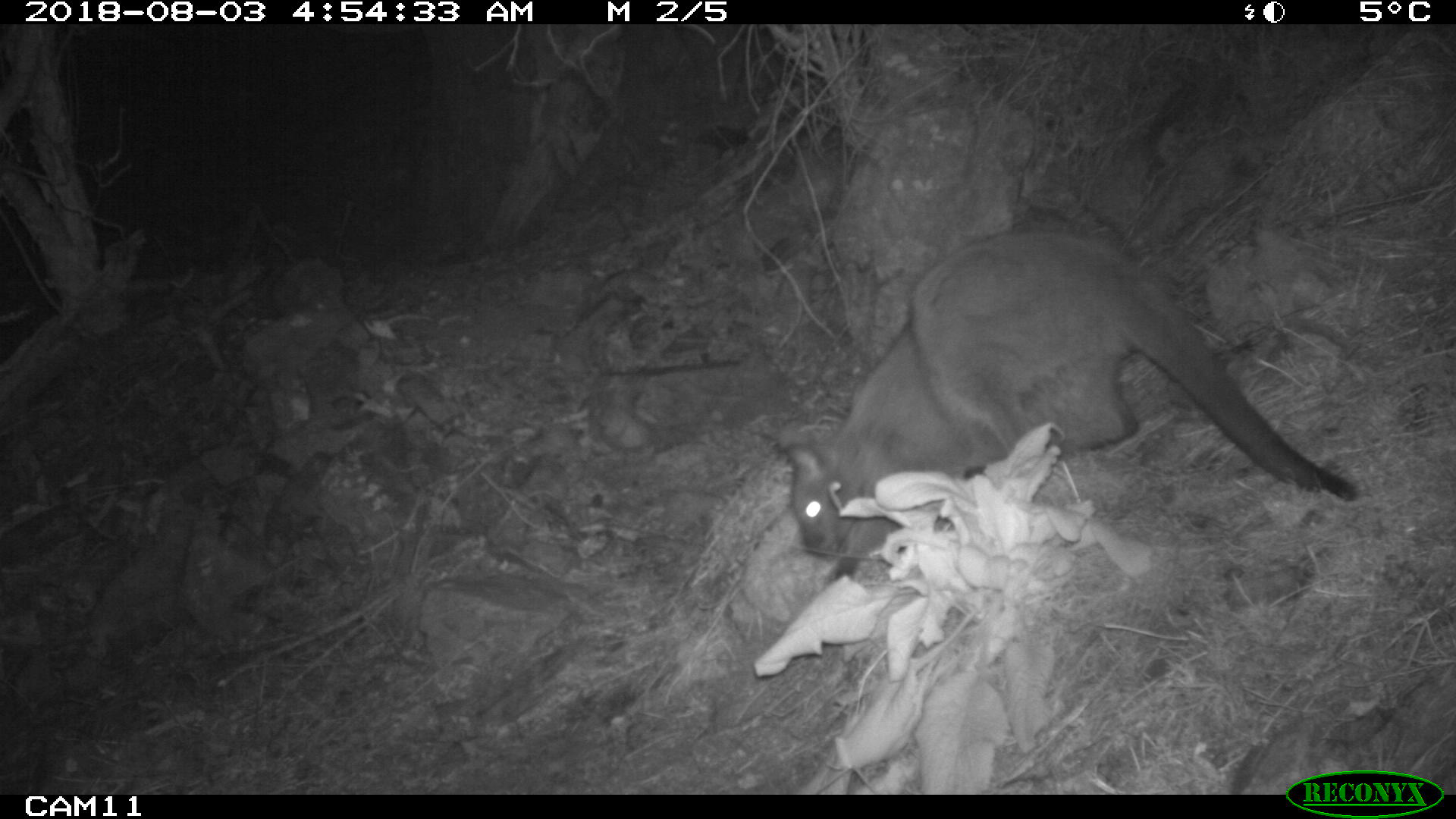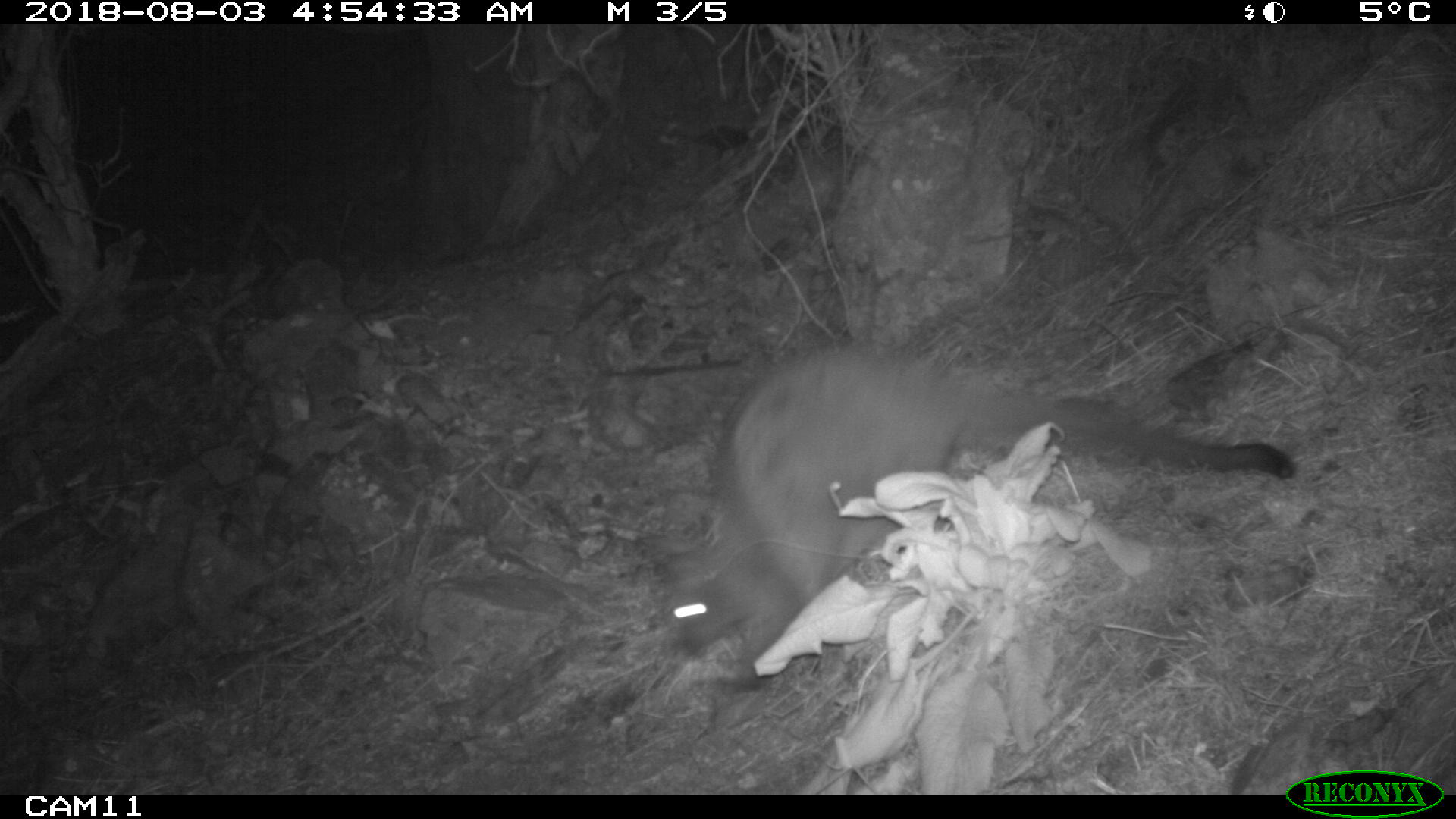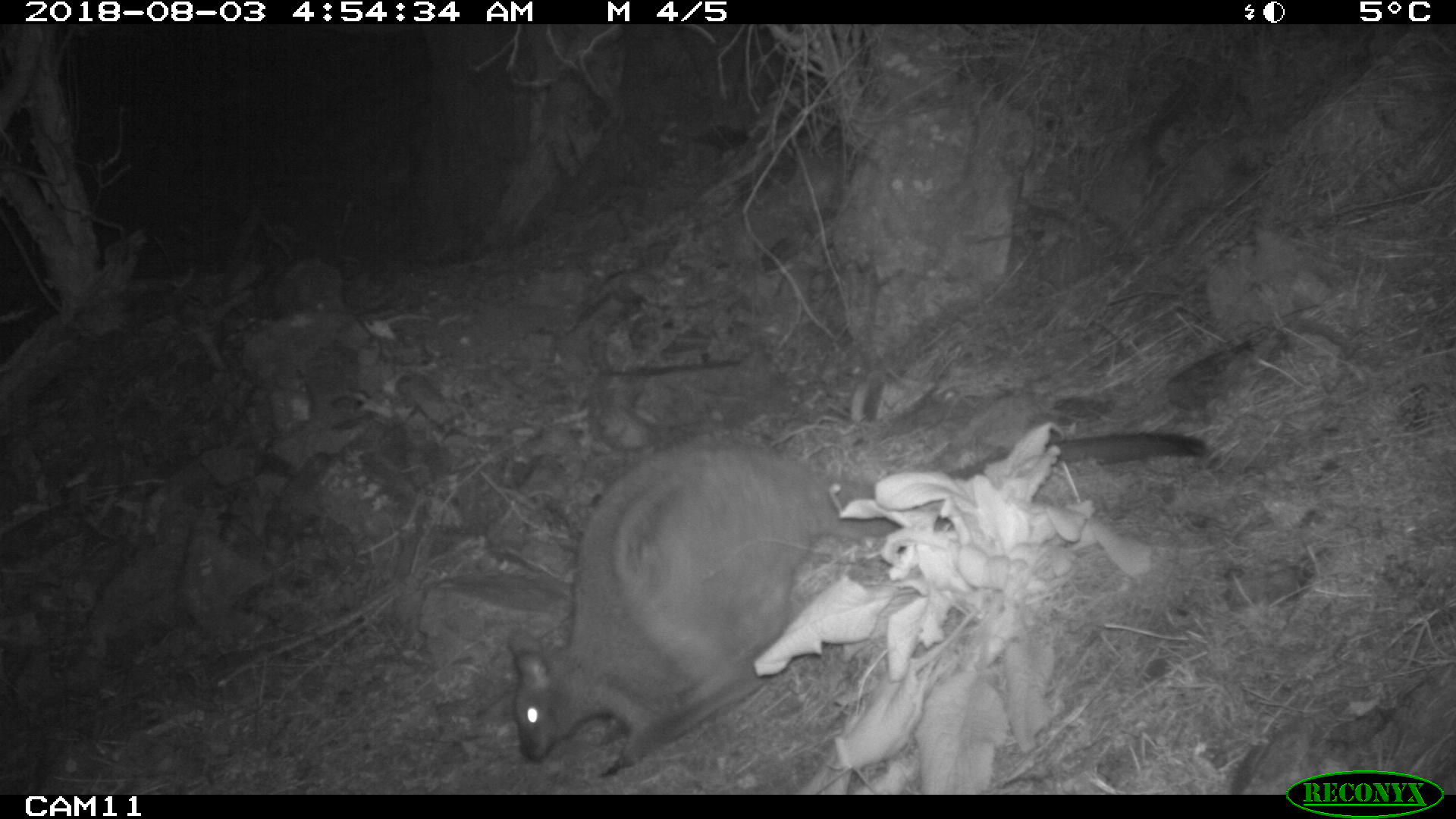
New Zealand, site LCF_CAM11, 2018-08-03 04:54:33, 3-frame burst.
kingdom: Animalia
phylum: Chordata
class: Mammalia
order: Diprotodontia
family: Macropodidae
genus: Notamacropus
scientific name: Notamacropus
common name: wallaby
Wallaby (Notamacropus).